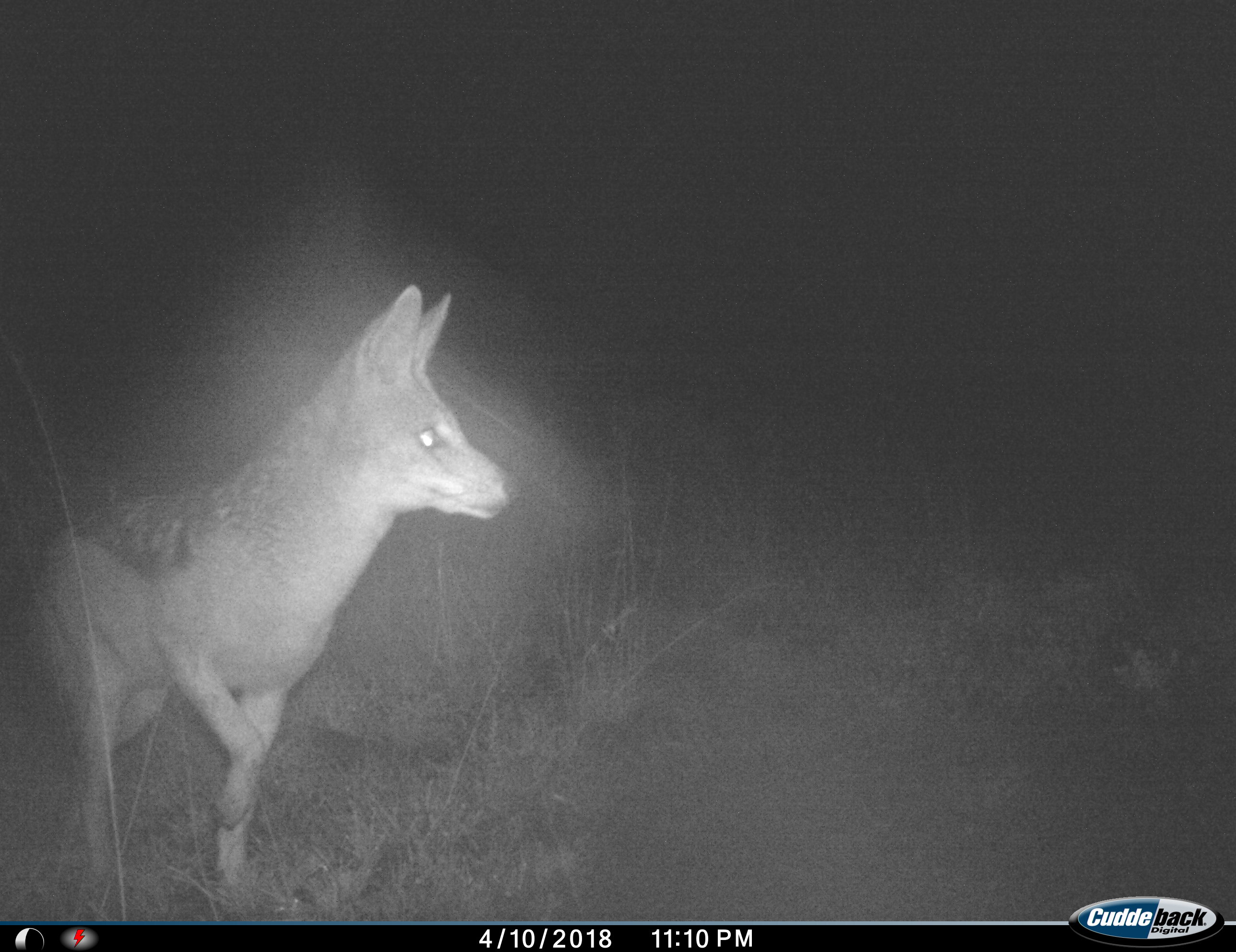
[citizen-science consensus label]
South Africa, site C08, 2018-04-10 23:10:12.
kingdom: Animalia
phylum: Chordata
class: Mammalia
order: Carnivora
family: Canidae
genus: Lupulella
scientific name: Lupulella mesomelas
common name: black-backed jackal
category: jackalblackbacked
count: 1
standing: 44%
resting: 0%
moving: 56%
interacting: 0%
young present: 0%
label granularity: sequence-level